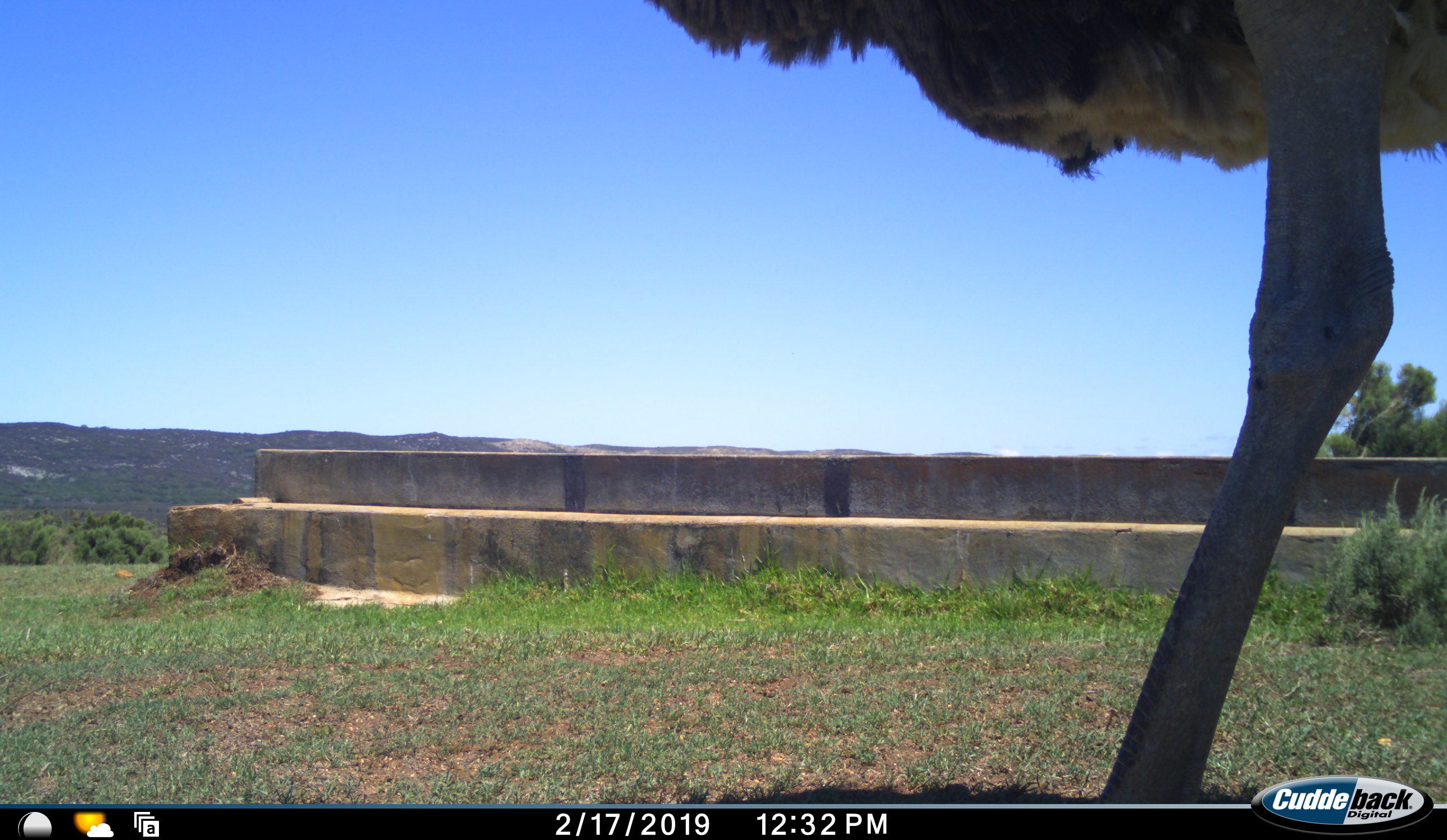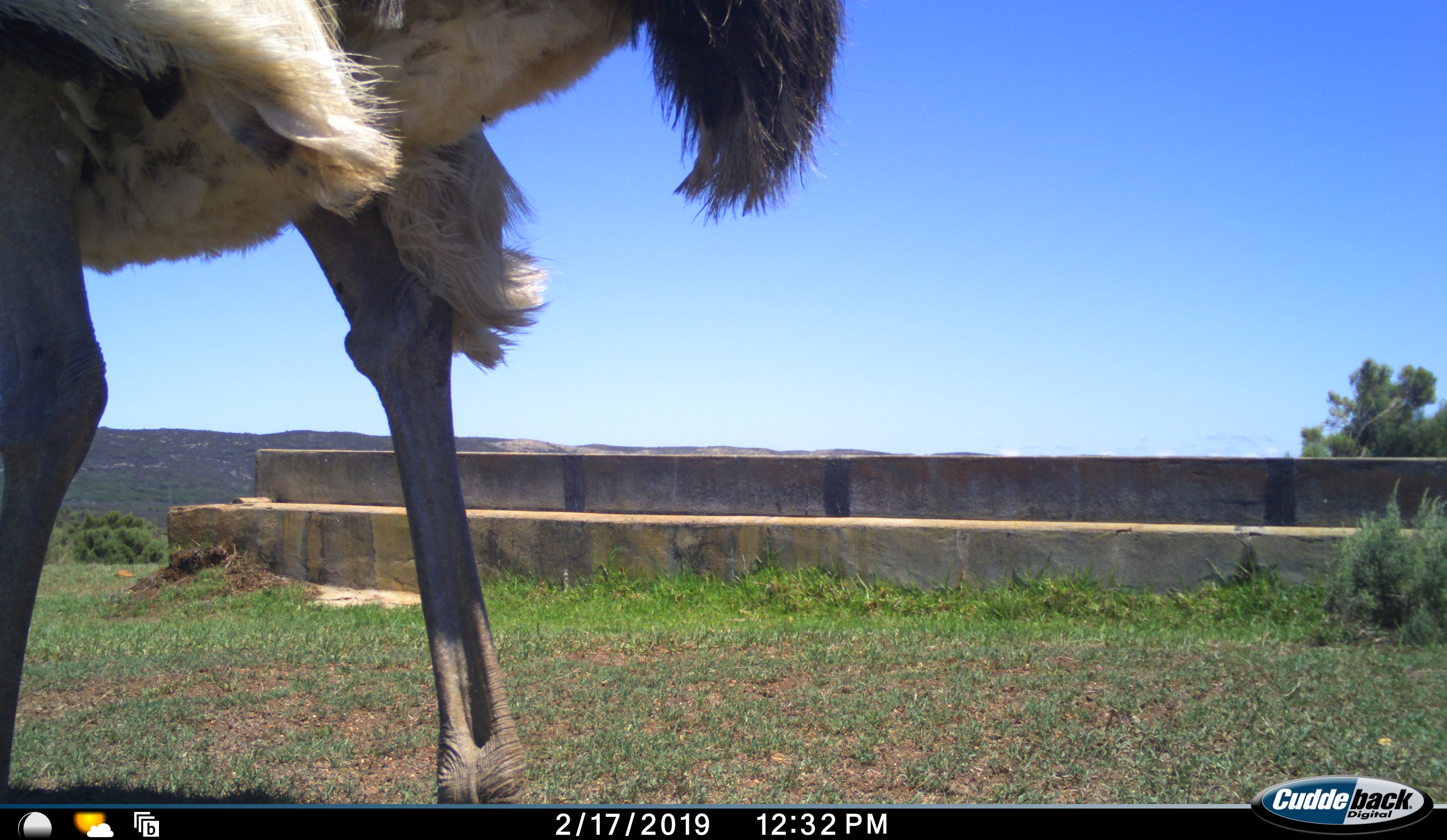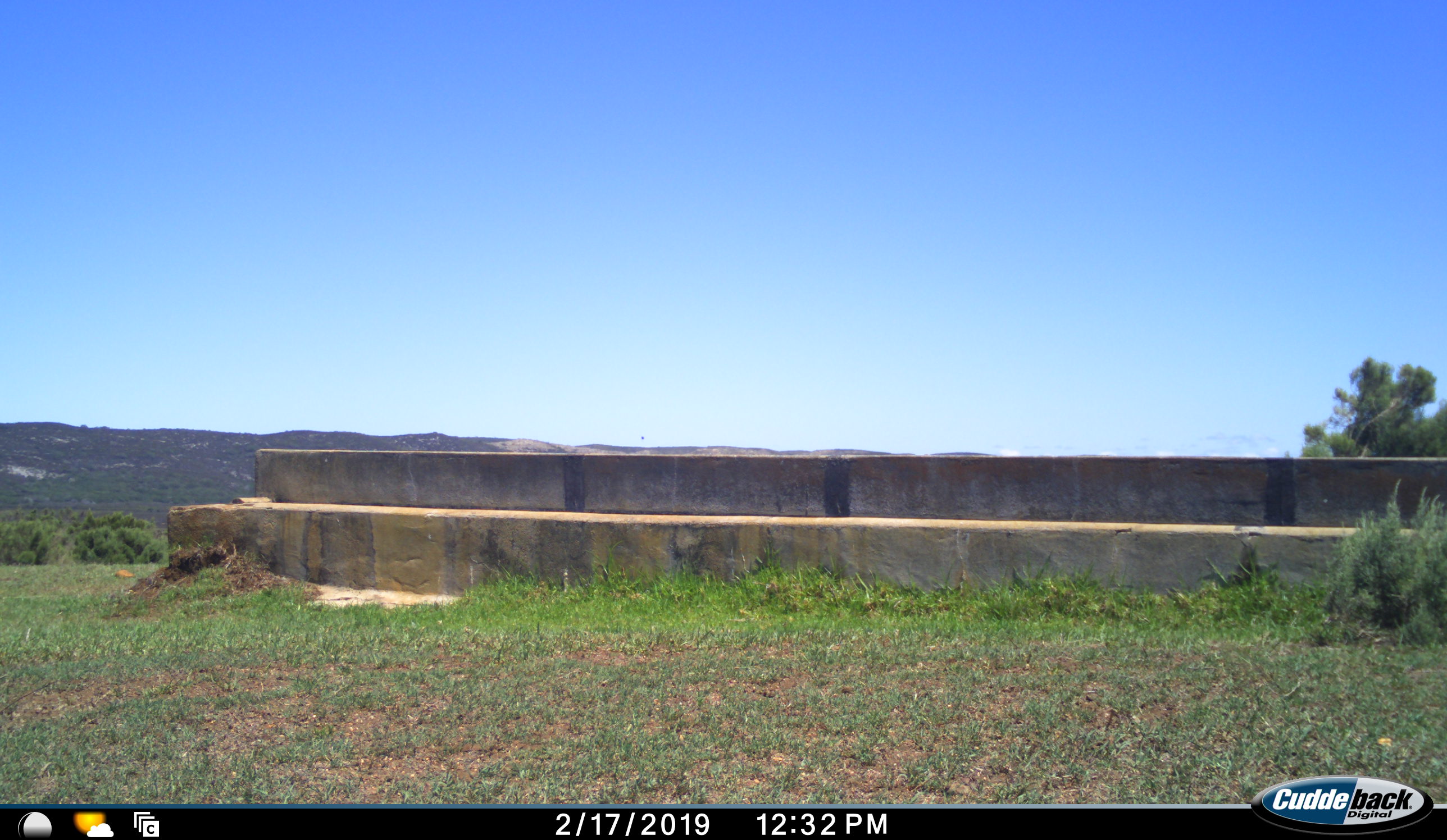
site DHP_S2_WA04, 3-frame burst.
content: unidentified animal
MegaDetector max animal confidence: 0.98